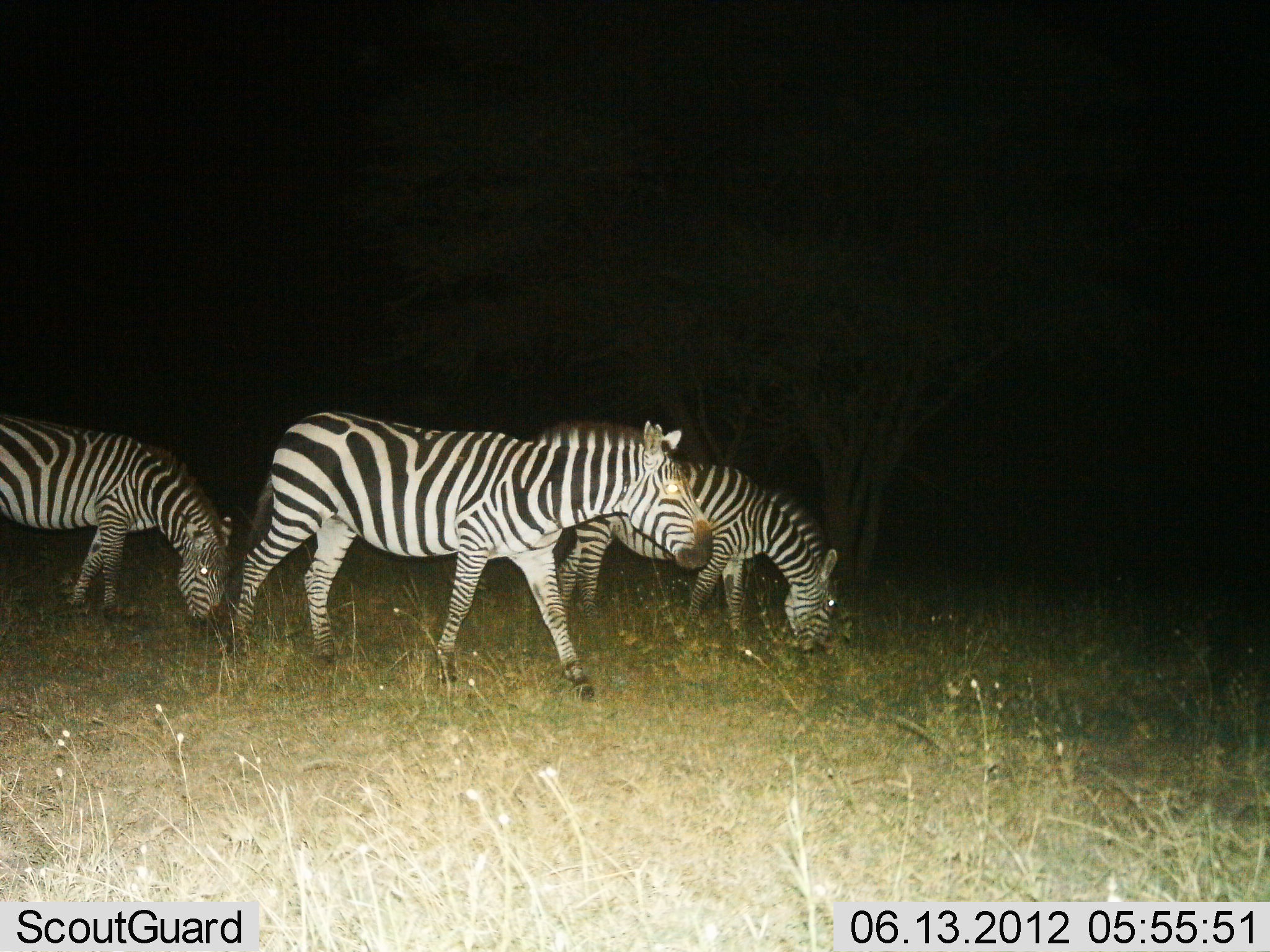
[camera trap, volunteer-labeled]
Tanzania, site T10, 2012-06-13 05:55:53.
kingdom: Animalia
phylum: Chordata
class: Mammalia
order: Perissodactyla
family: Equidae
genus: Equus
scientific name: Equus quagga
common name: plains zebra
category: zebra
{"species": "zebra (plains zebra) (Equus quagga)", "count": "3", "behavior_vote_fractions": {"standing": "40%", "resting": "0%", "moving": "40%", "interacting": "0%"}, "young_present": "0%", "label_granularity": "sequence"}